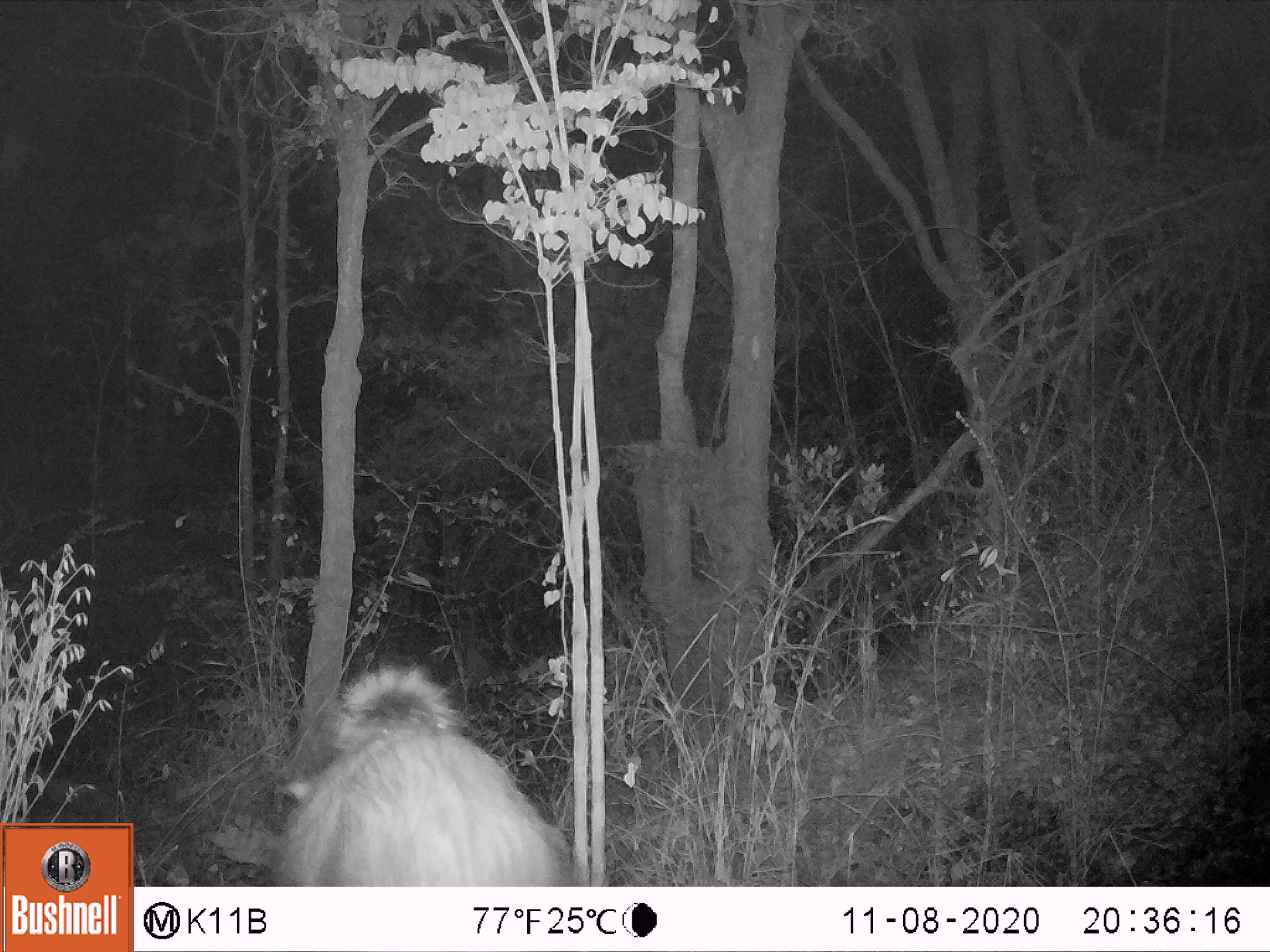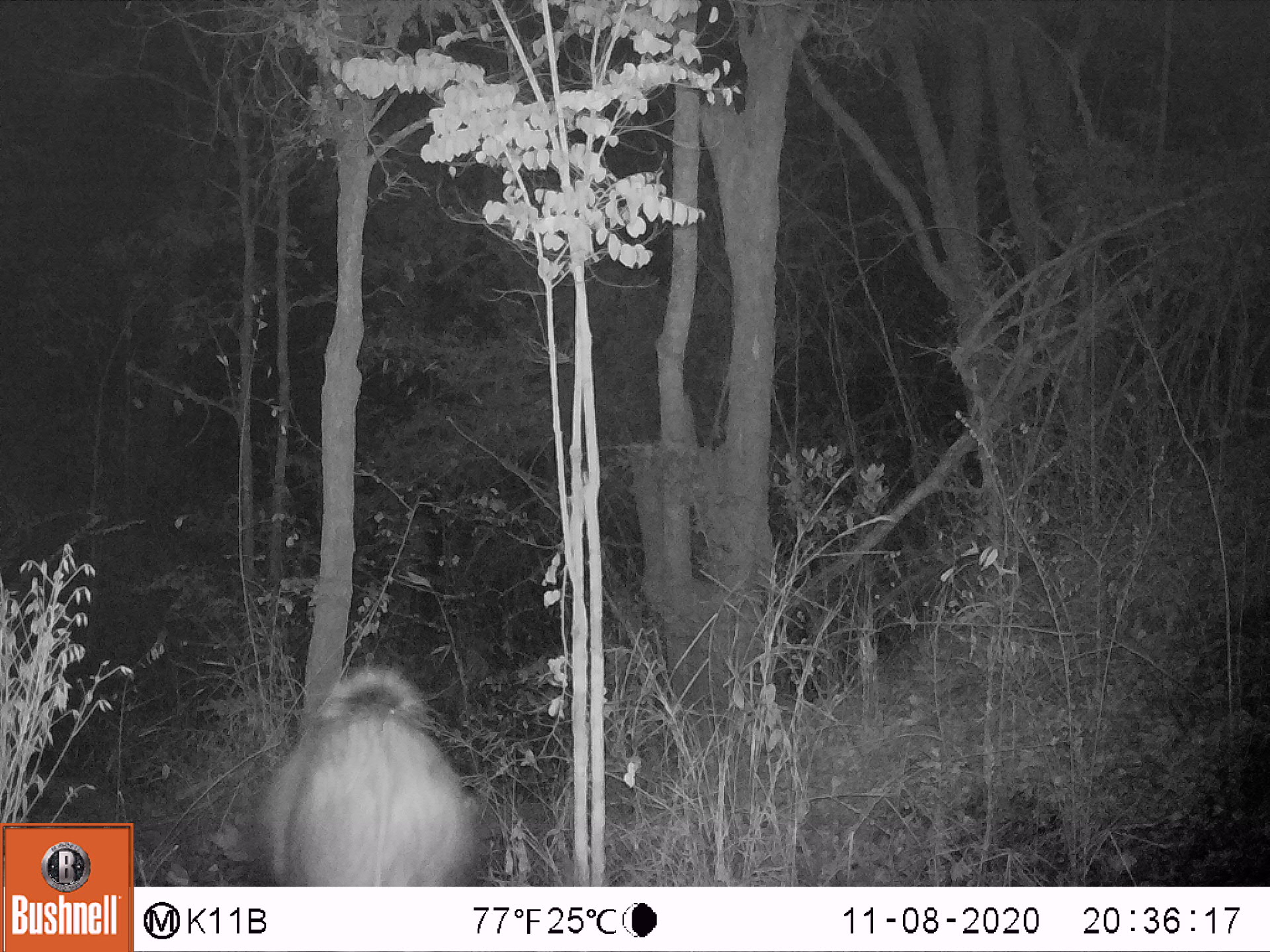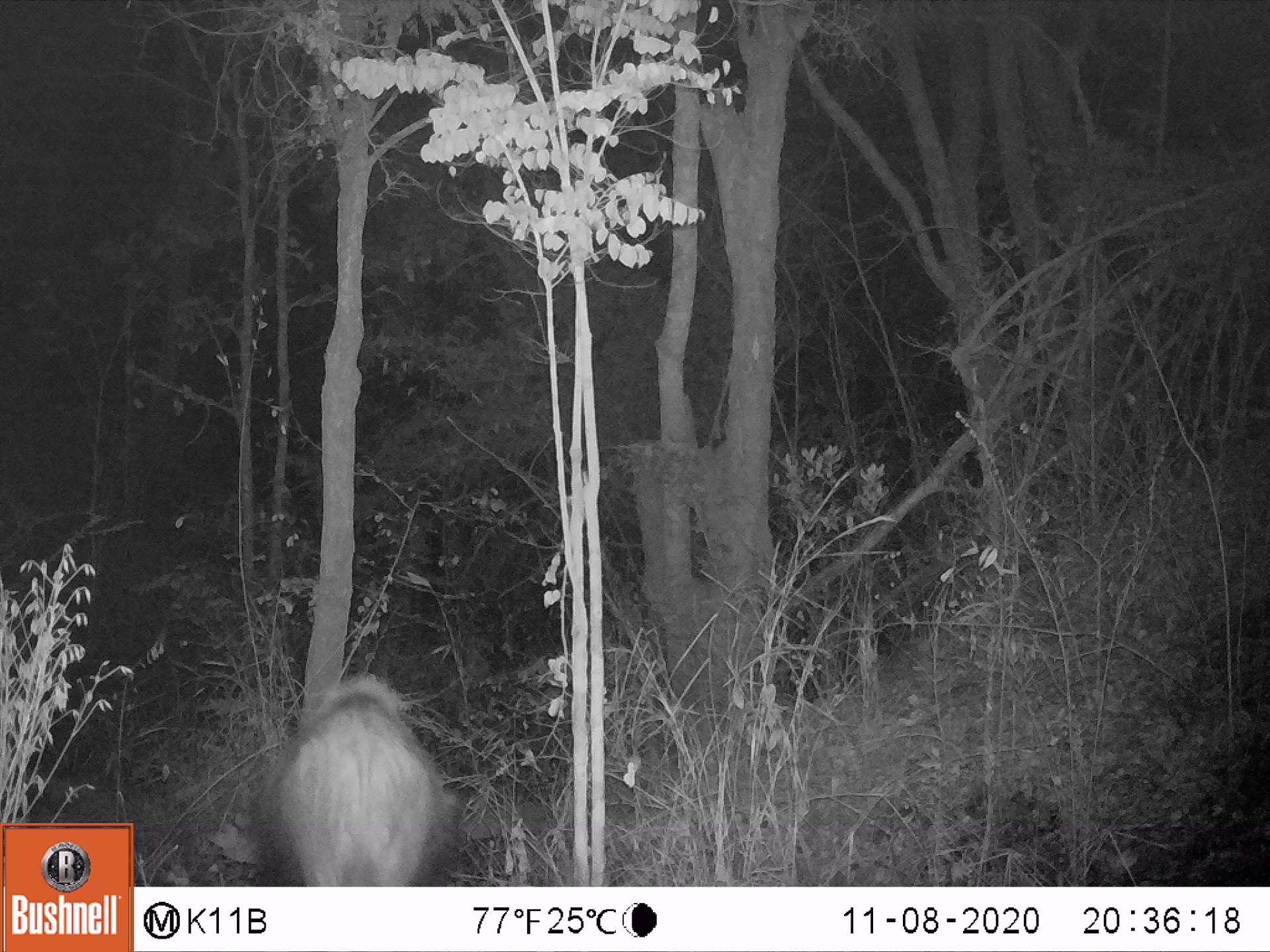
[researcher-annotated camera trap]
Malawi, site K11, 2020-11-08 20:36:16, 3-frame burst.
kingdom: Animalia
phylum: Chordata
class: Mammalia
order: Artiodactyla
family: Suidae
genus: Potamochoerus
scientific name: Potamochoerus larvatus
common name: bushpig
Bushpig (Potamochoerus larvatus), count 1.